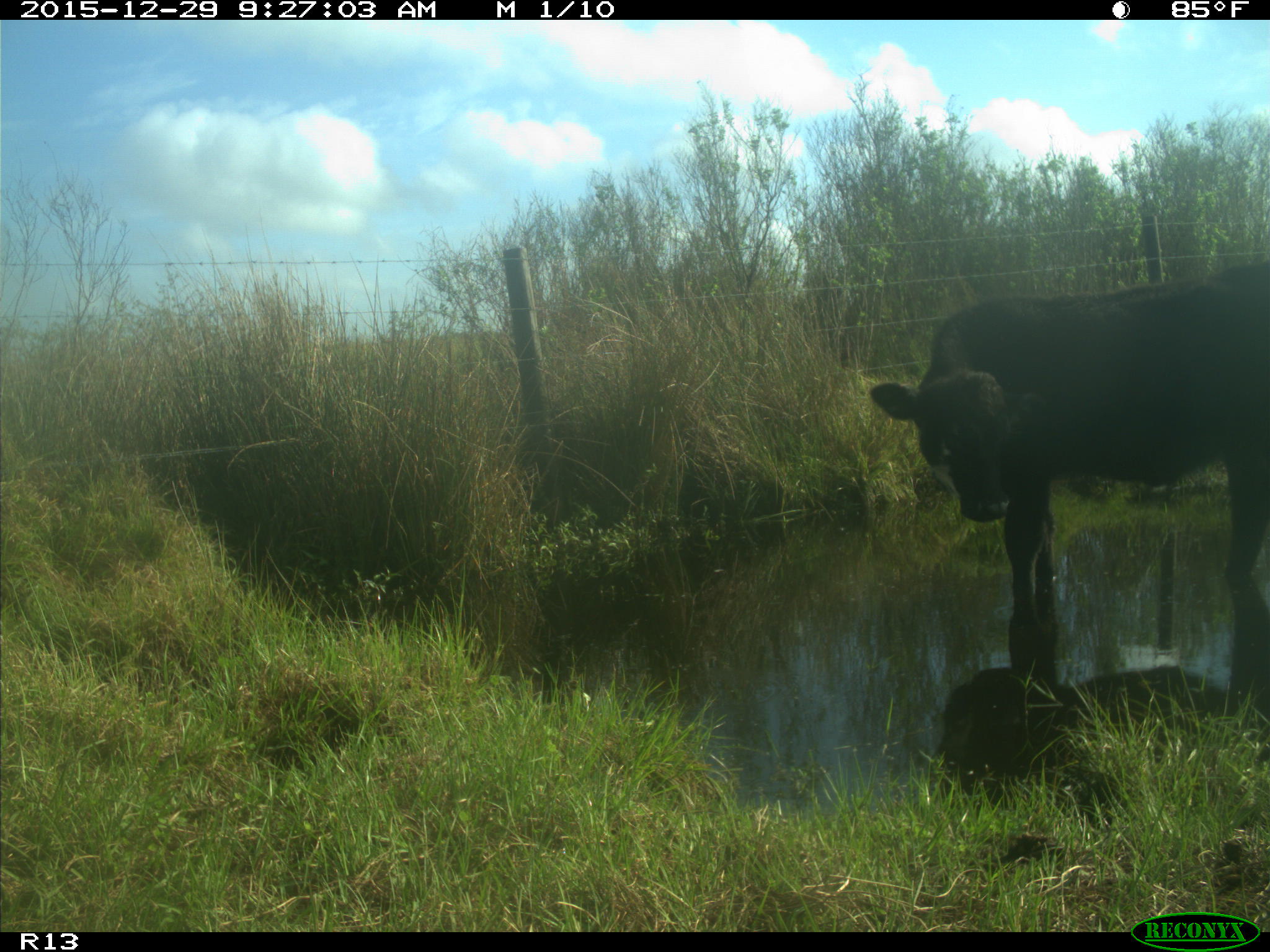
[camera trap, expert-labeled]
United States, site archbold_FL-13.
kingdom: Animalia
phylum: Chordata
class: Mammalia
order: Artiodactyla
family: Bovidae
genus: Bos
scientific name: Bos taurus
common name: domestic cow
Bos taurus (domestic cow).